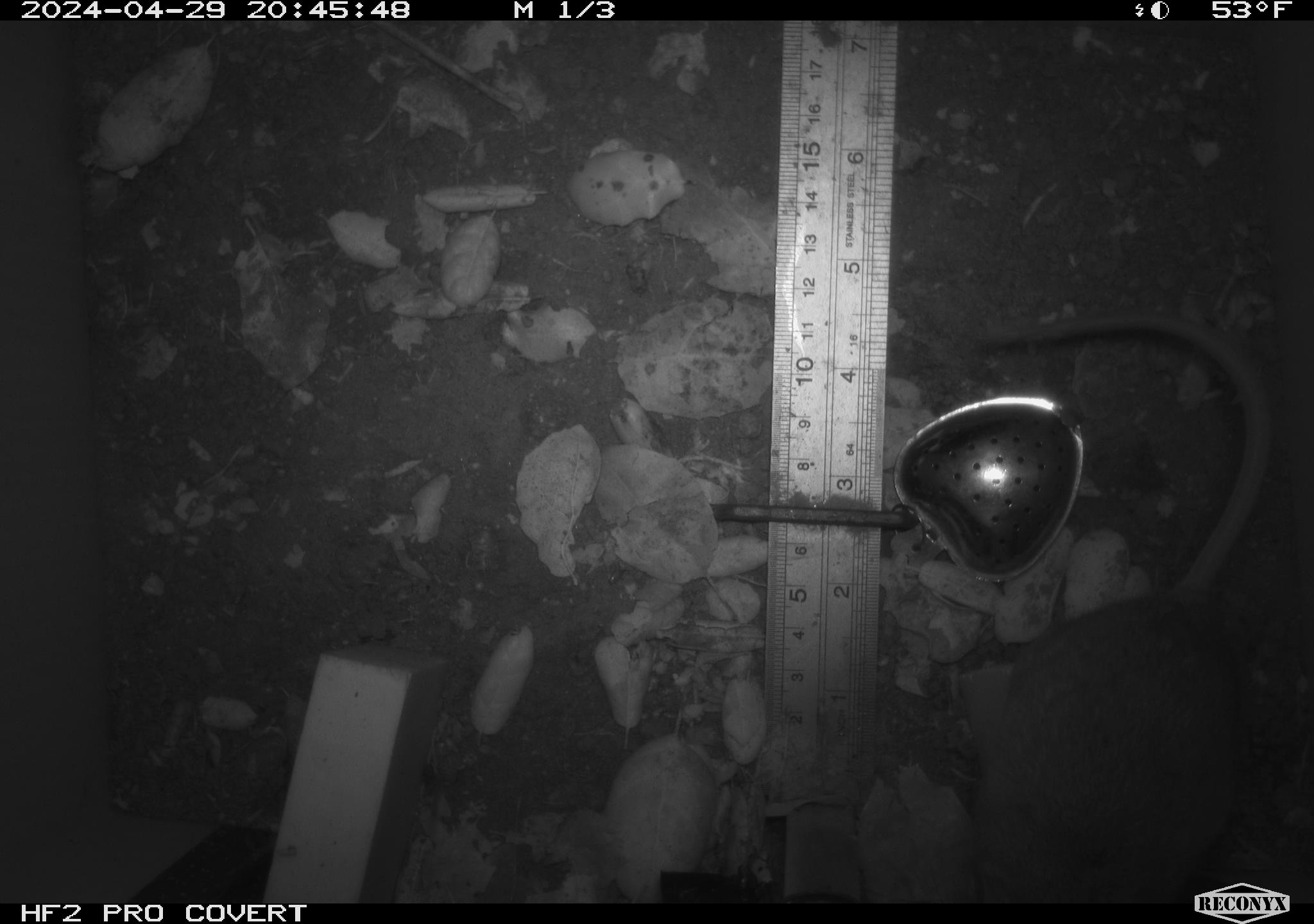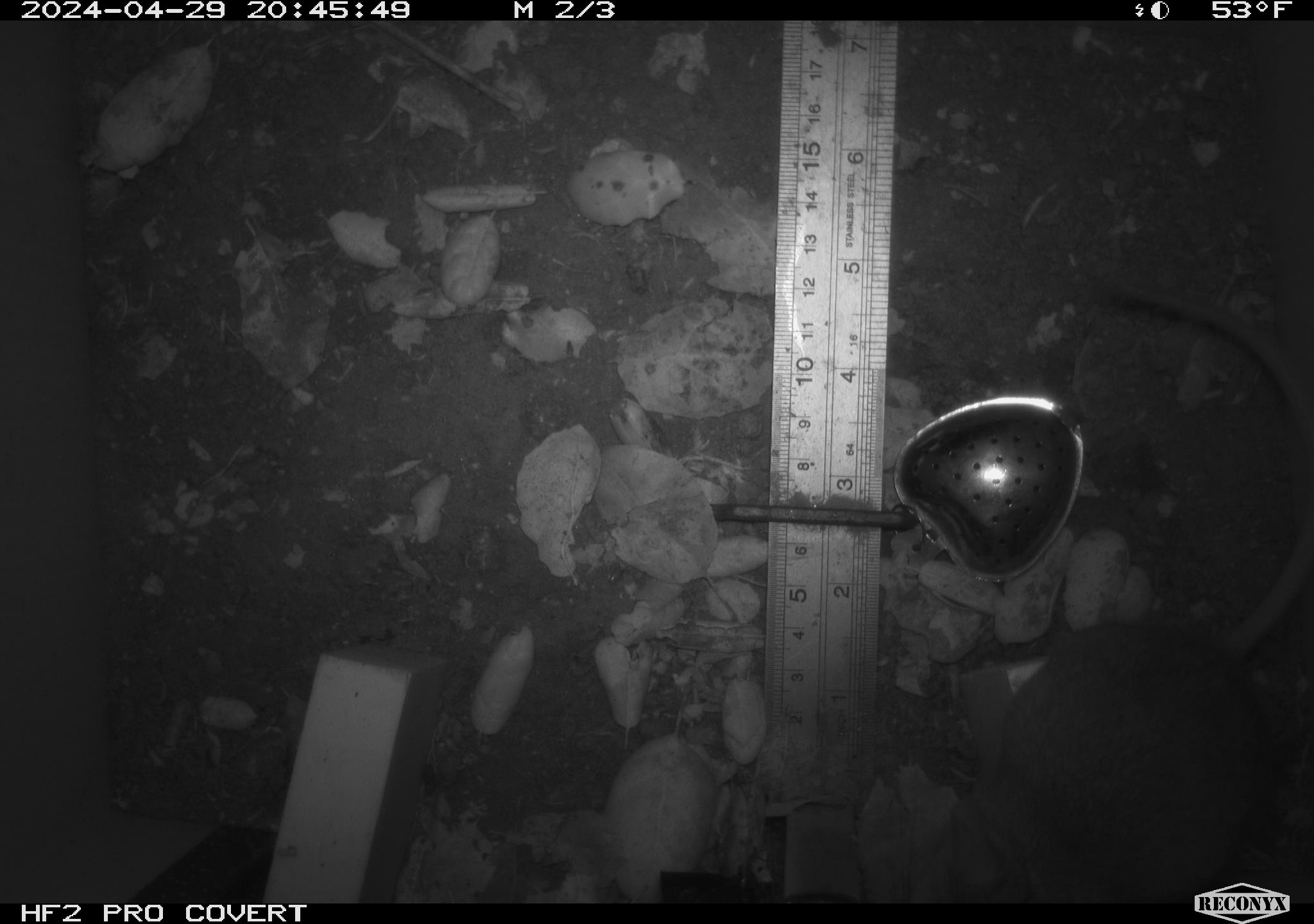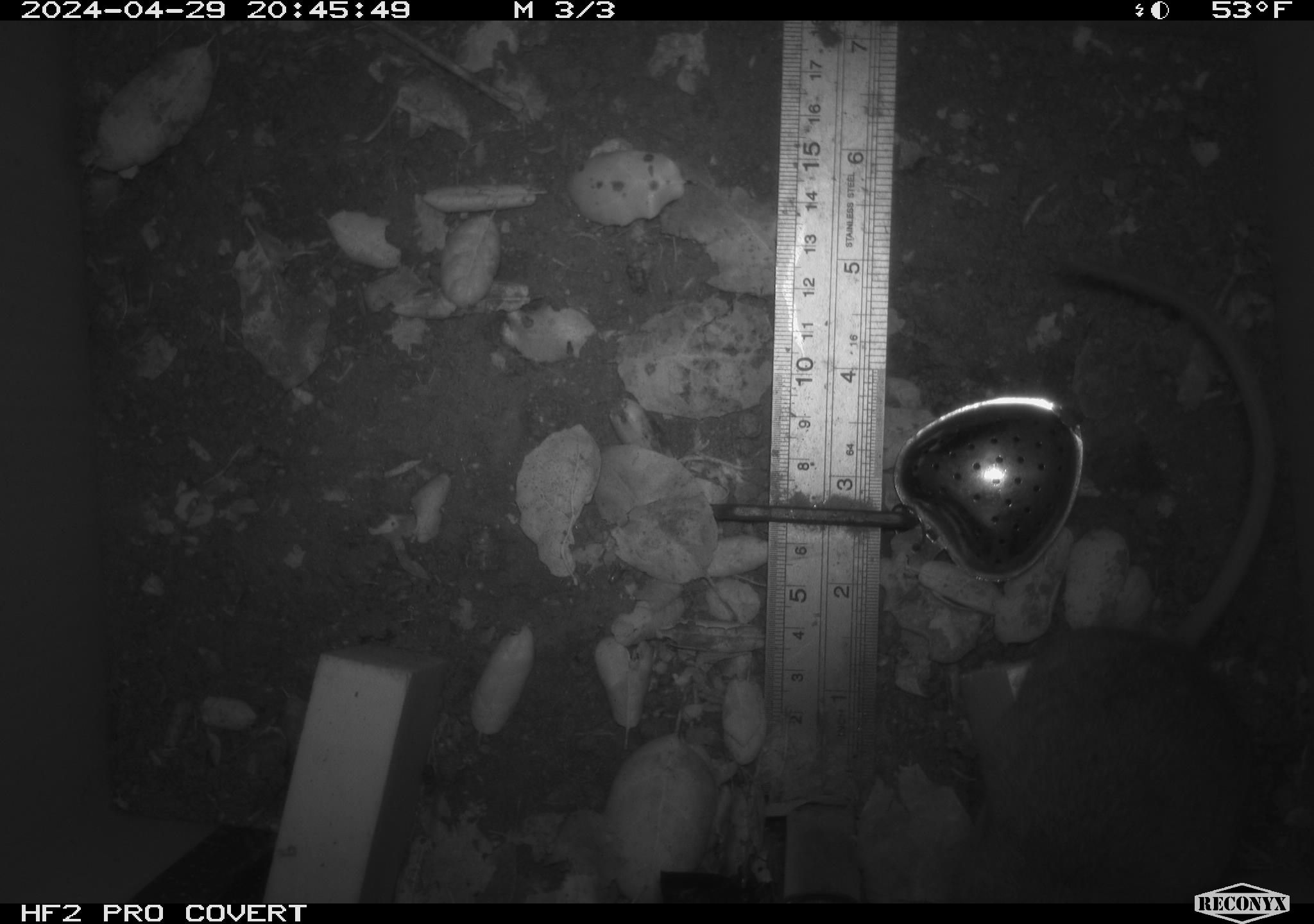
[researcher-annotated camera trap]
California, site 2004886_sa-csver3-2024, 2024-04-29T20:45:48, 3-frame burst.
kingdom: Animalia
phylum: Chordata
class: Mammalia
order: Rodentia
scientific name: Rodentia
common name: rodent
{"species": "rodent (Rodentia)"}